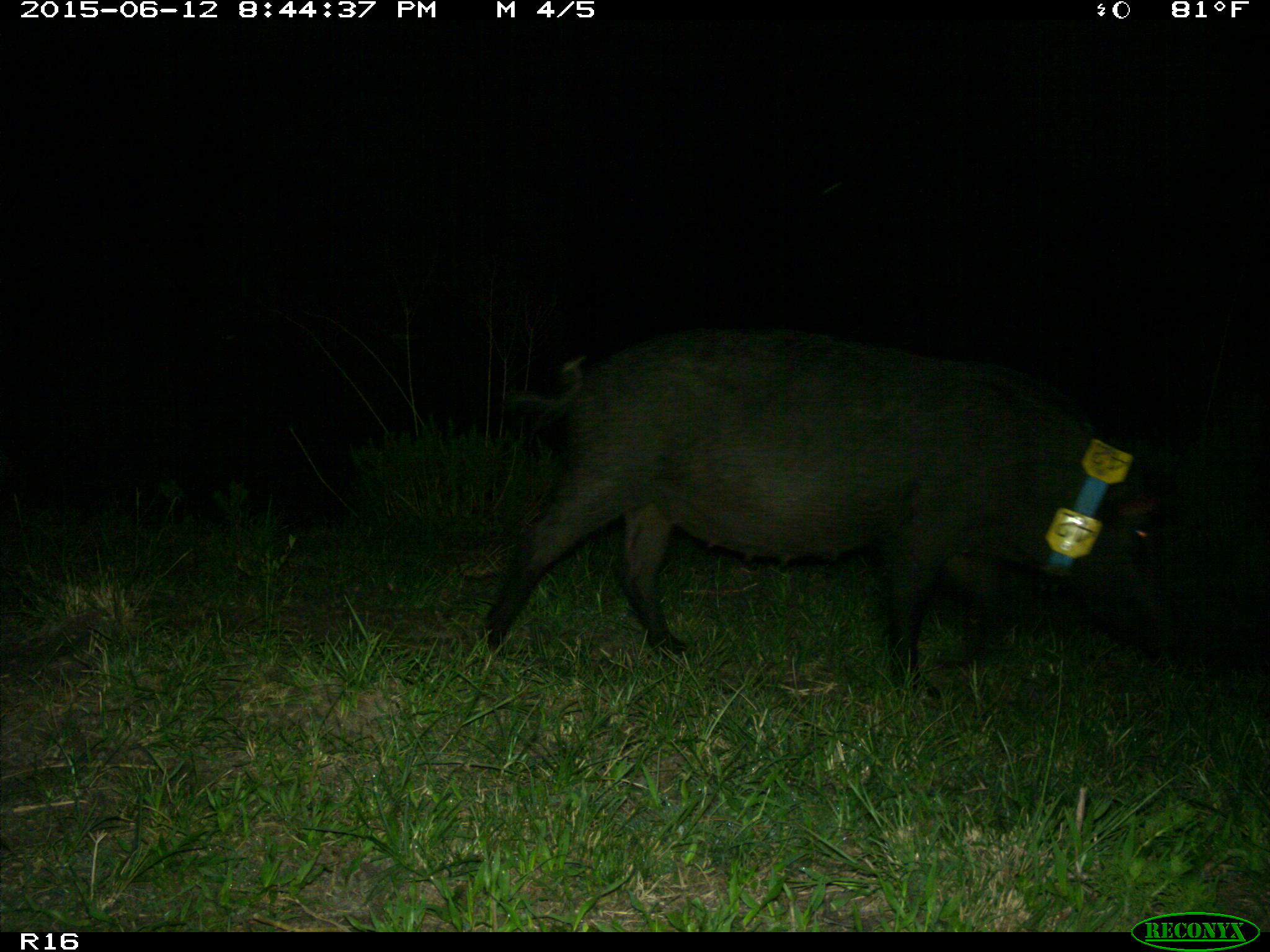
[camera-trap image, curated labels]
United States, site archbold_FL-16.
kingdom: Animalia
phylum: Chordata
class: Mammalia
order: Artiodactyla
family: Suidae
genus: Sus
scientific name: Sus scrofa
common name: wild boar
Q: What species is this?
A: Sus scrofa (wild boar).